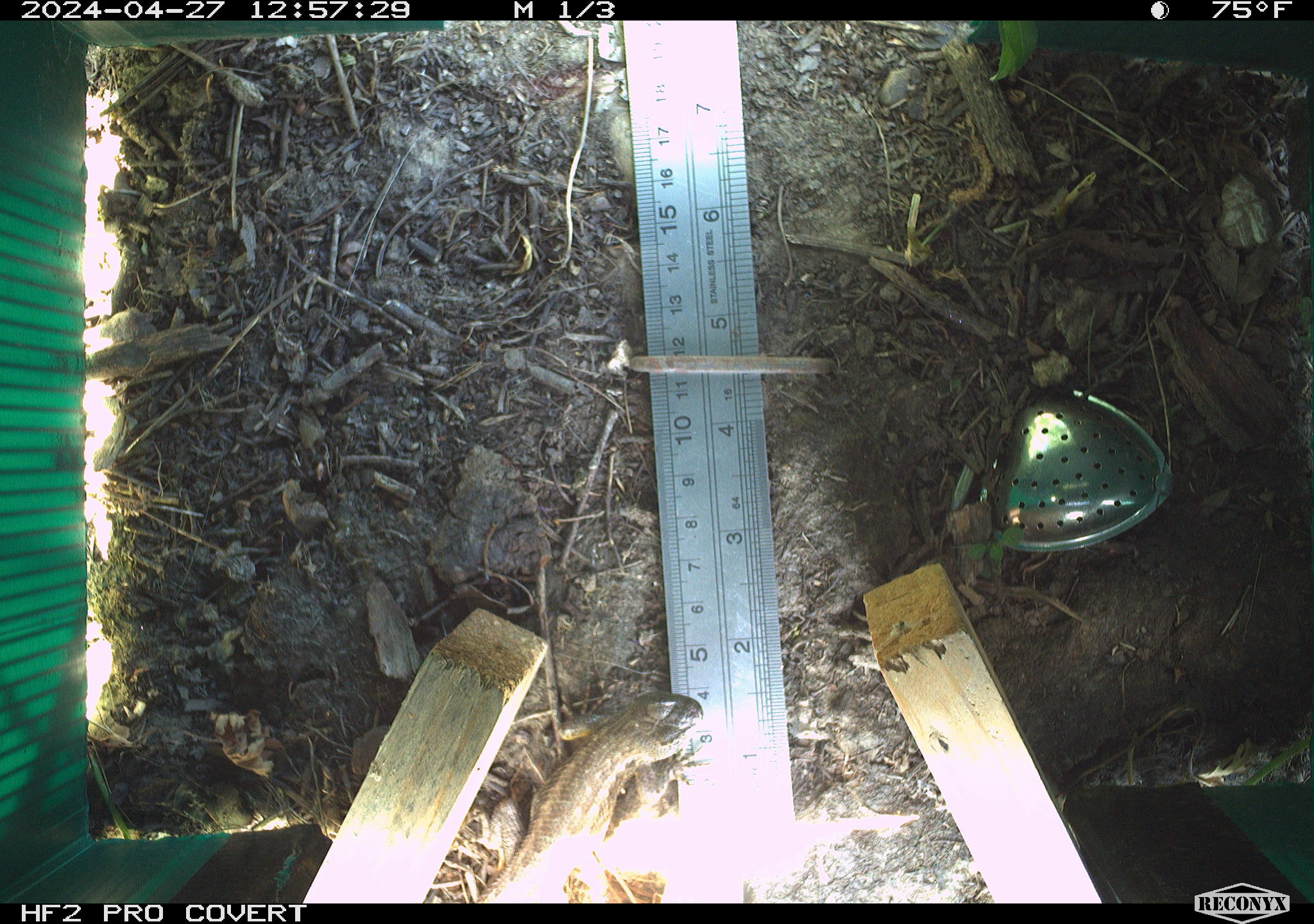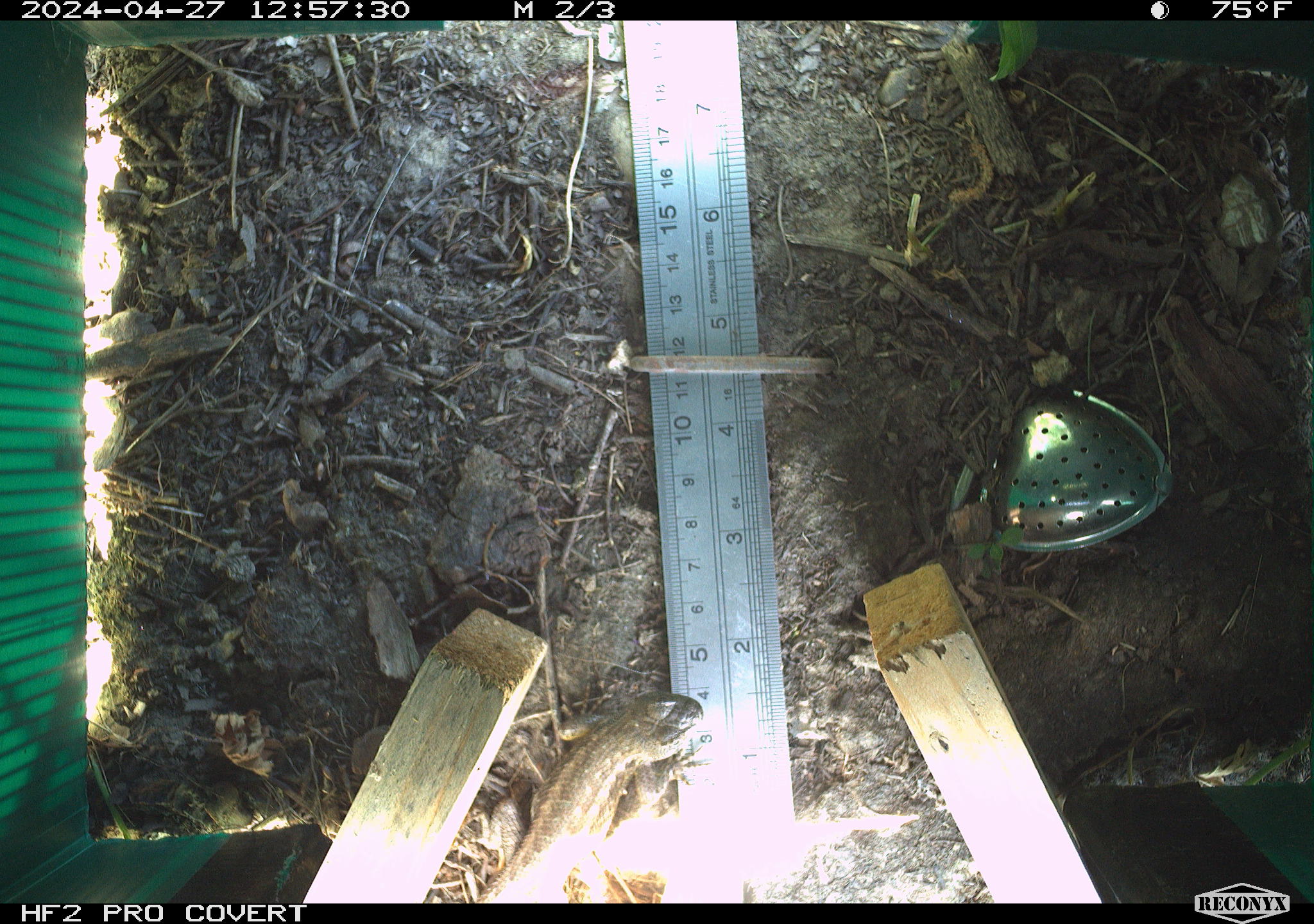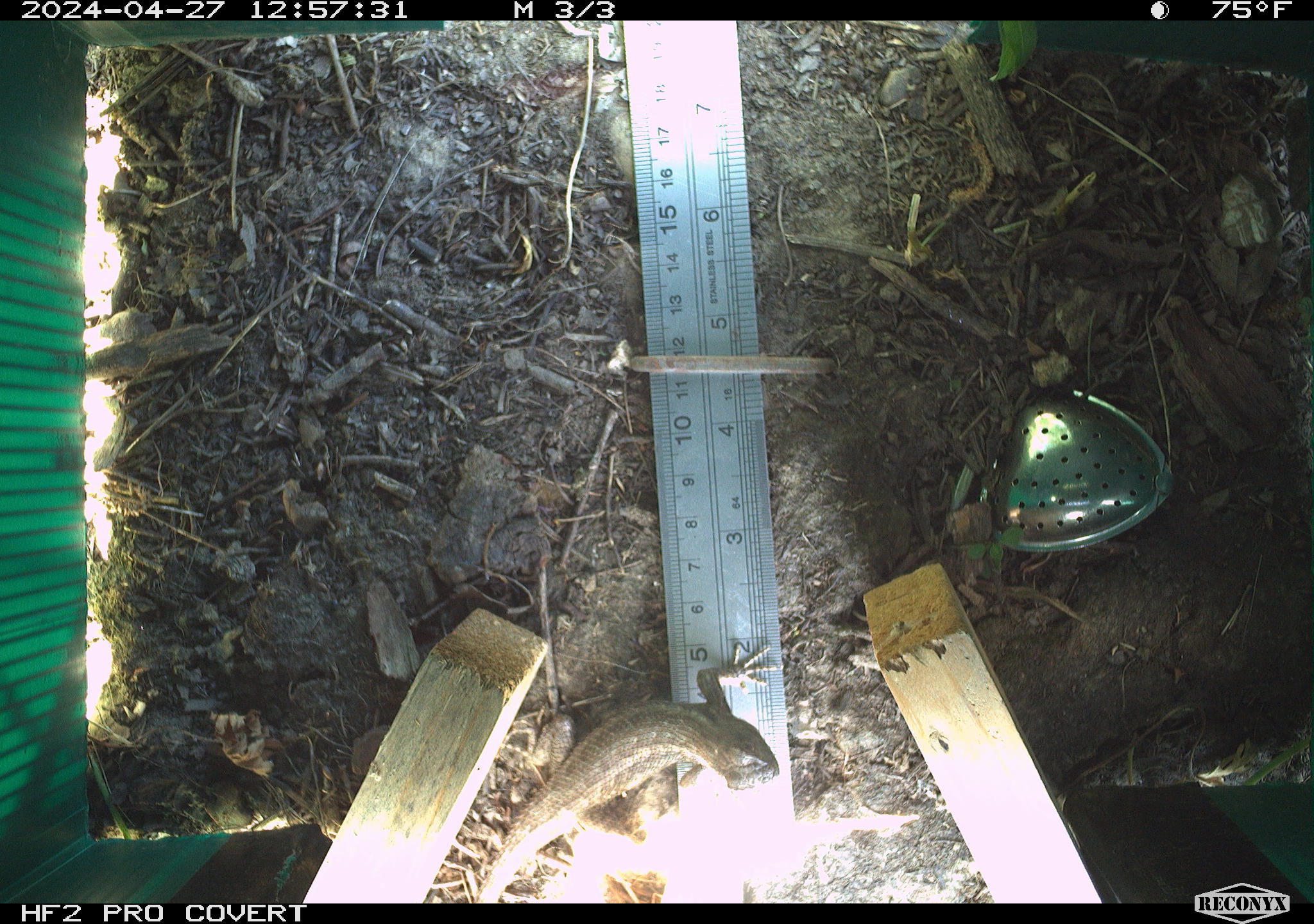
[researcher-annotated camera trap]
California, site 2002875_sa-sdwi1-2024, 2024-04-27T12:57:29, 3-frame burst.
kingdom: Animalia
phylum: Chordata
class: Reptilia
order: Squamata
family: Phrynosomatidae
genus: Sceloporus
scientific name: Sceloporus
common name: spiny lizards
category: sceloporus species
Sceloporus species (spiny lizards) (Sceloporus).